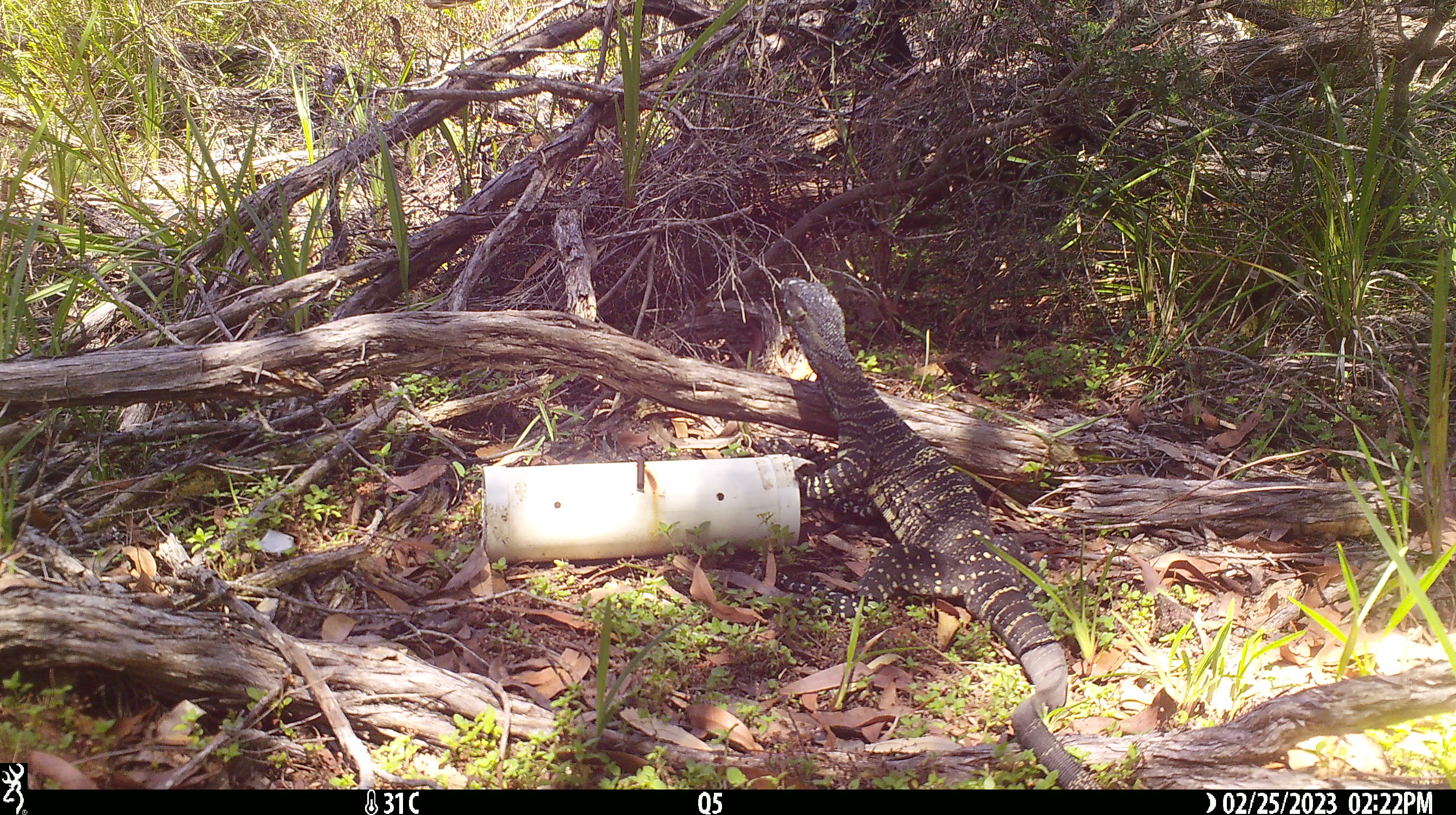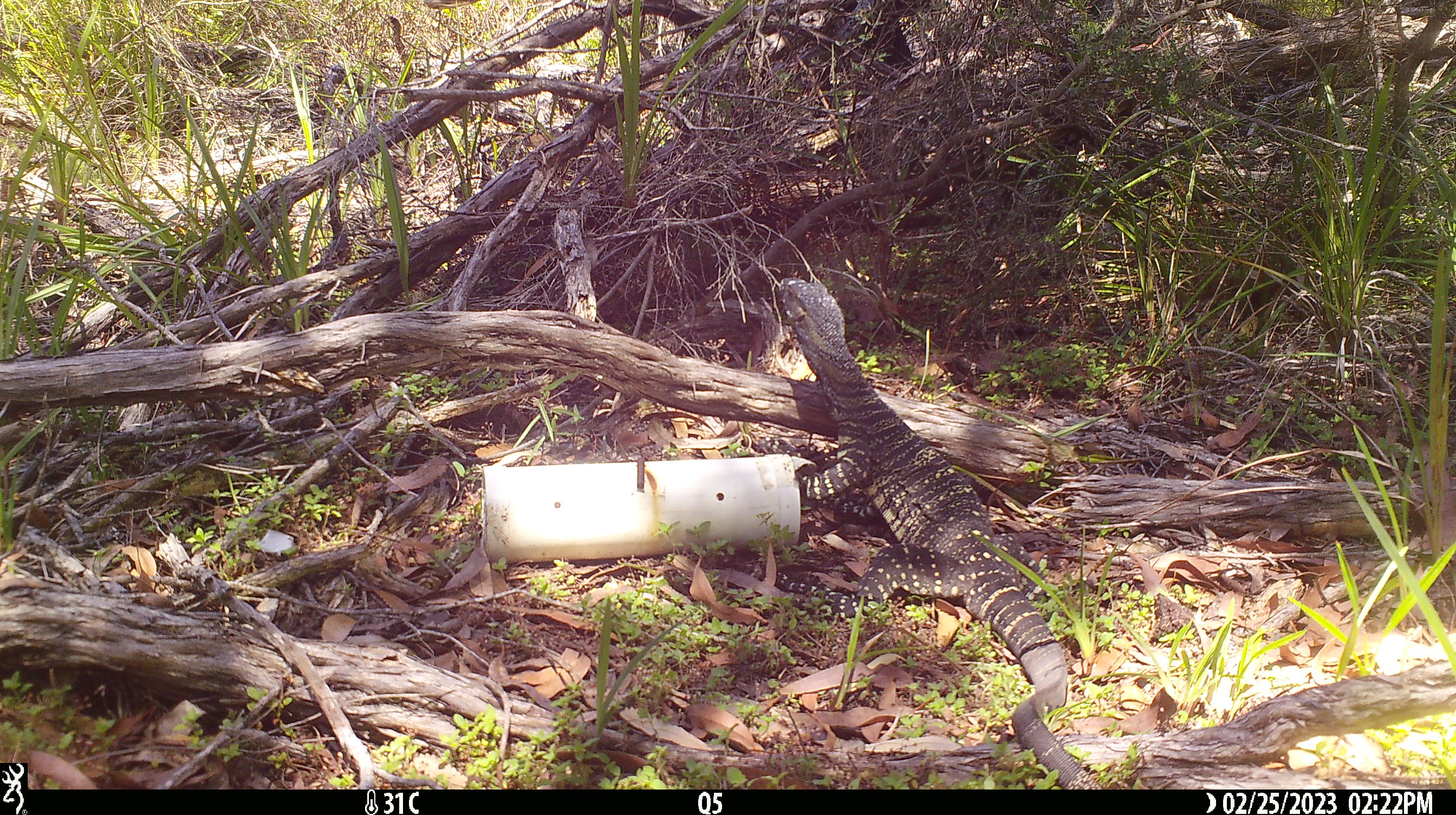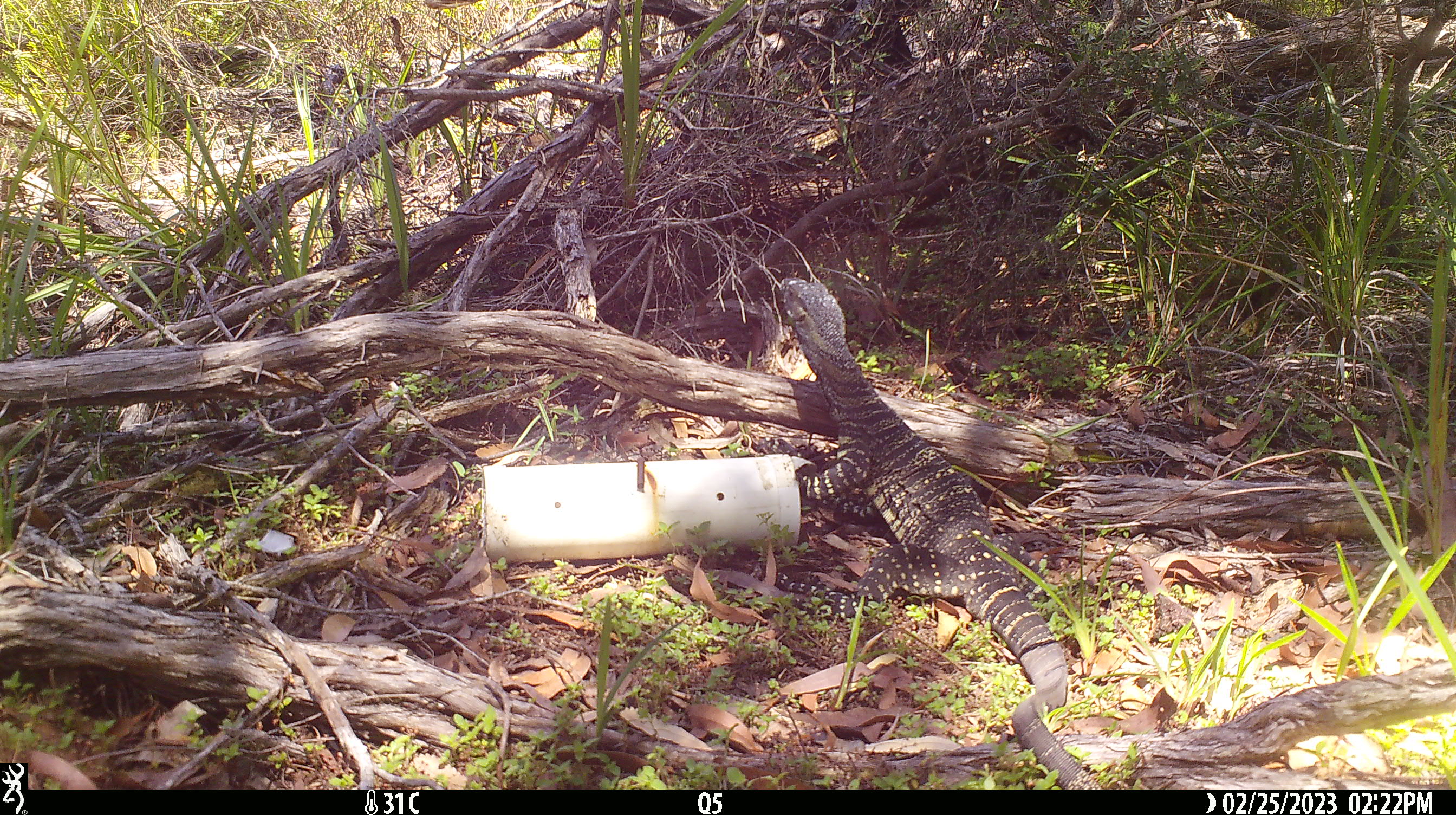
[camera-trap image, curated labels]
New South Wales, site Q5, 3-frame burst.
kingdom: Animalia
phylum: Chordata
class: Reptilia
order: Squamata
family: Varanidae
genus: Varanus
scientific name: Varanus varius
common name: lace monitor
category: goanna